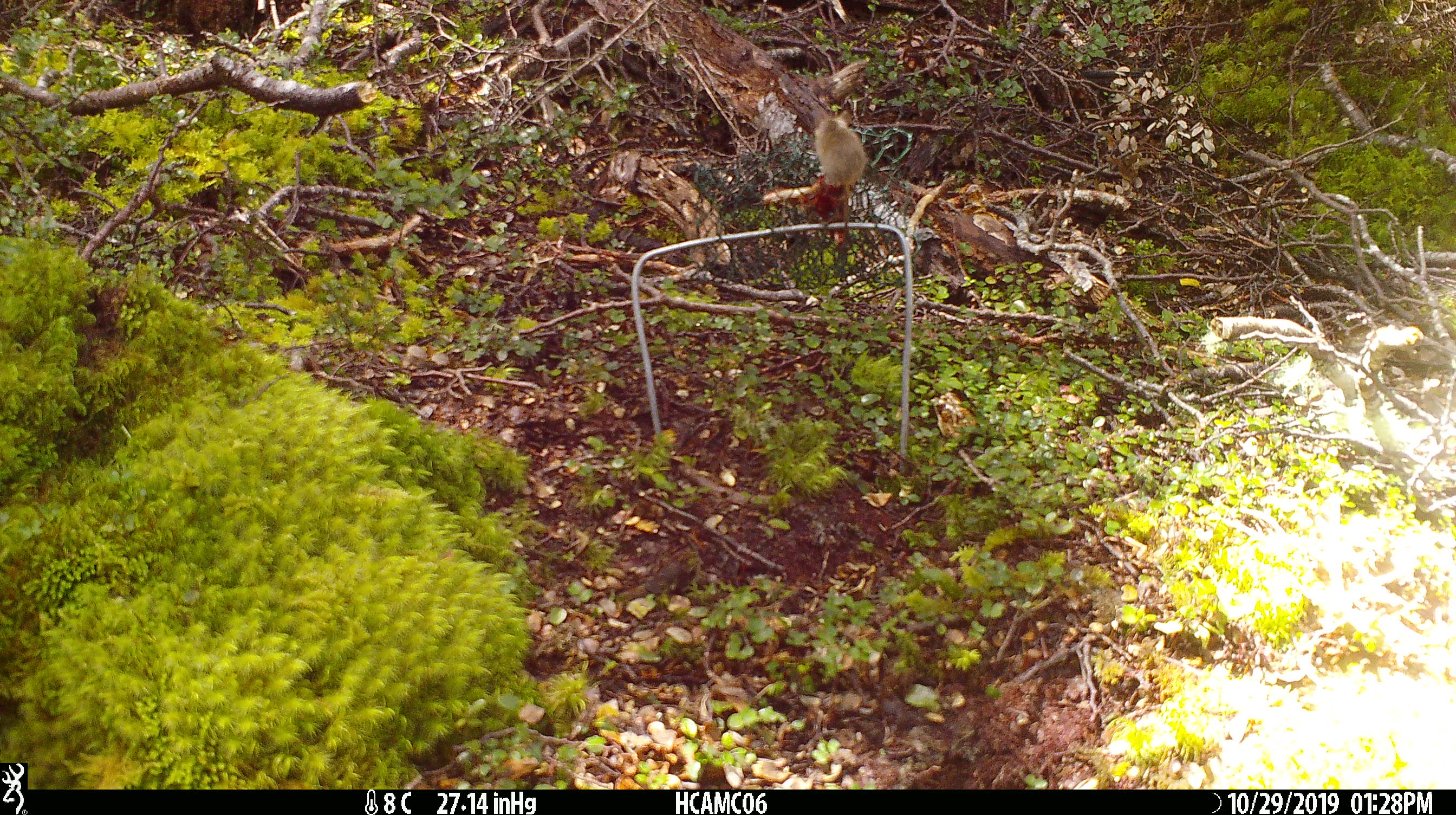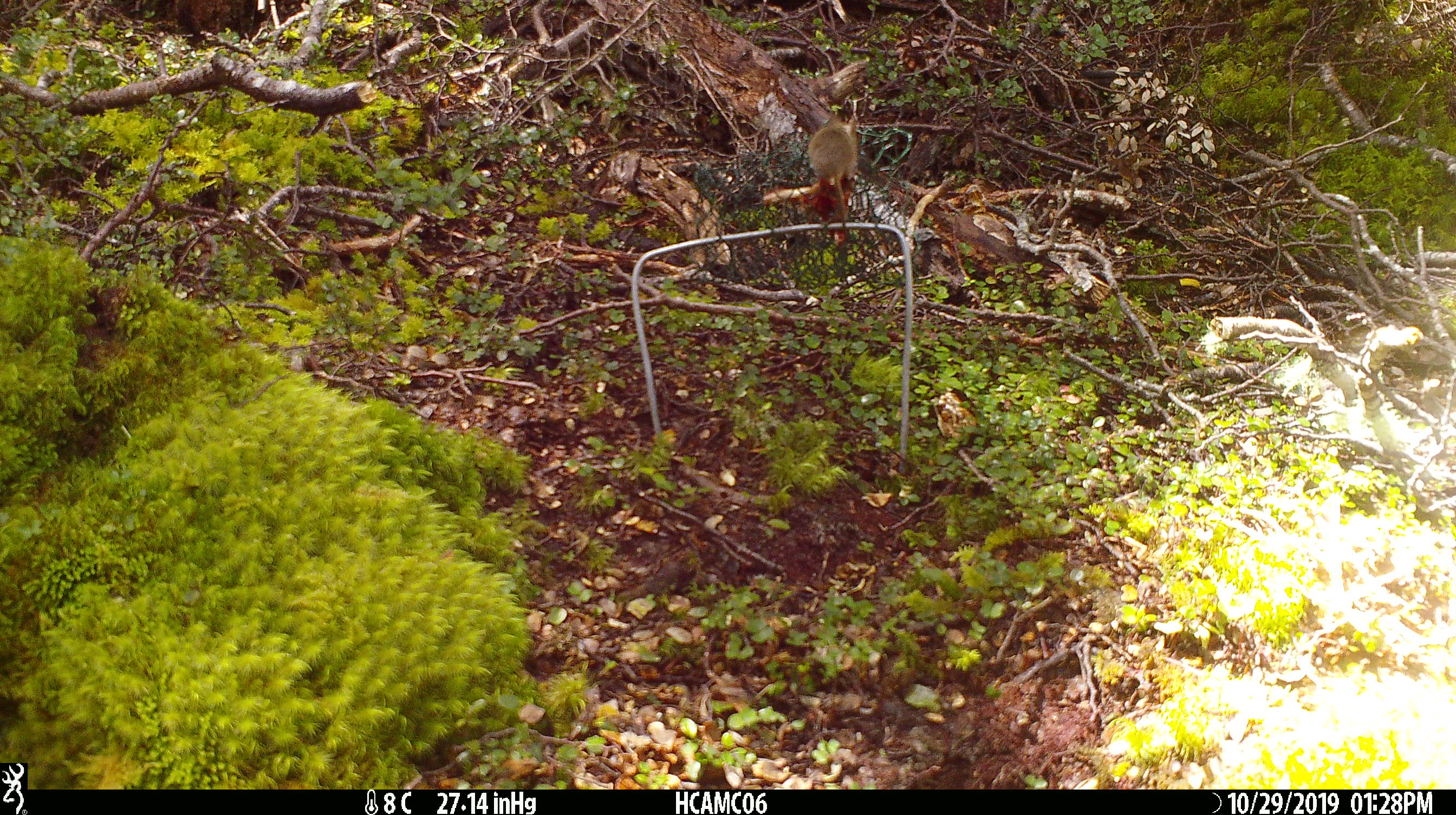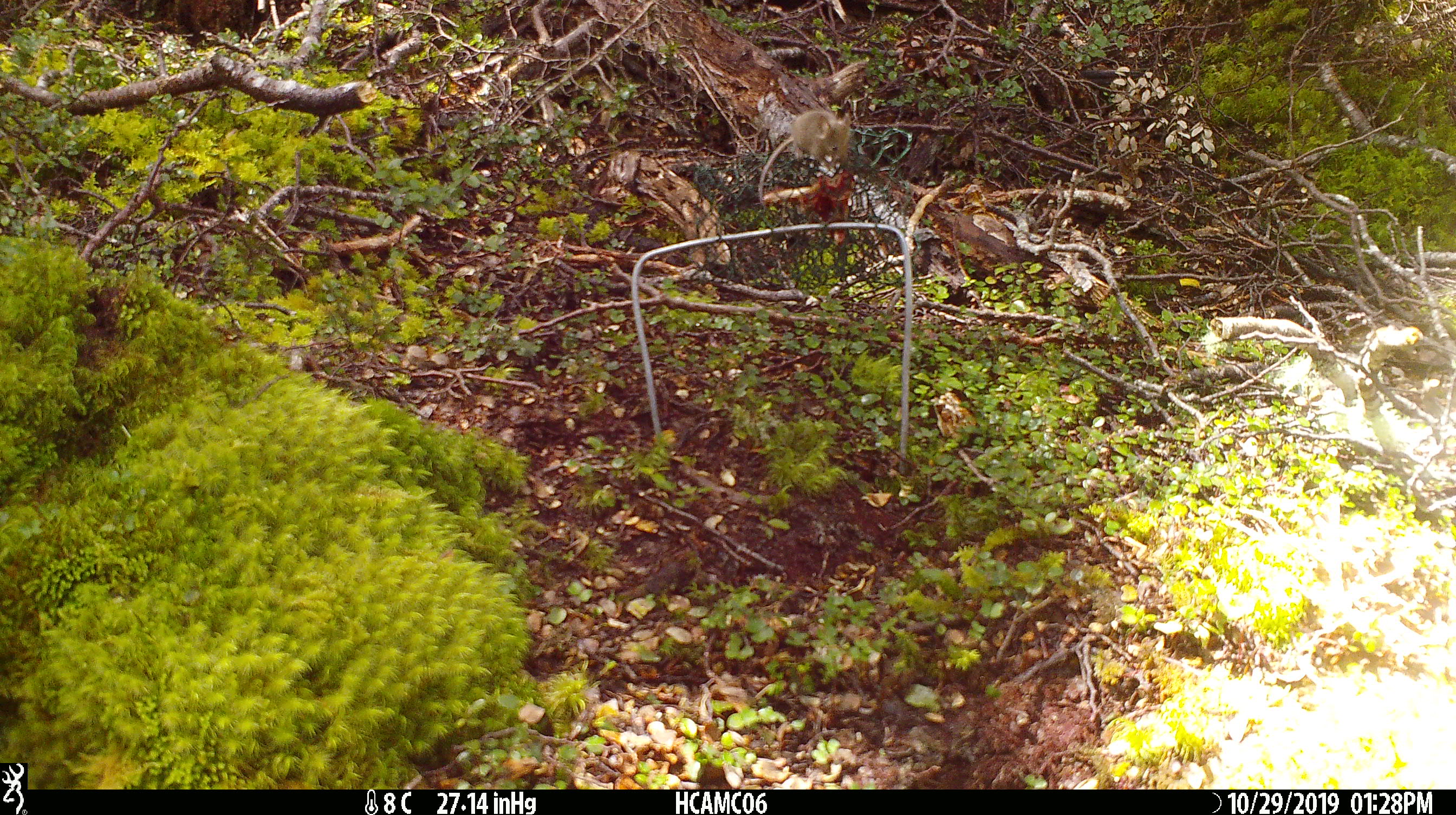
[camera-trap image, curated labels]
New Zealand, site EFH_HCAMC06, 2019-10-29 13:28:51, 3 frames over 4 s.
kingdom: Animalia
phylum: Chordata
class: Mammalia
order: Rodentia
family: Muridae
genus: Mus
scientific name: Mus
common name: mouse